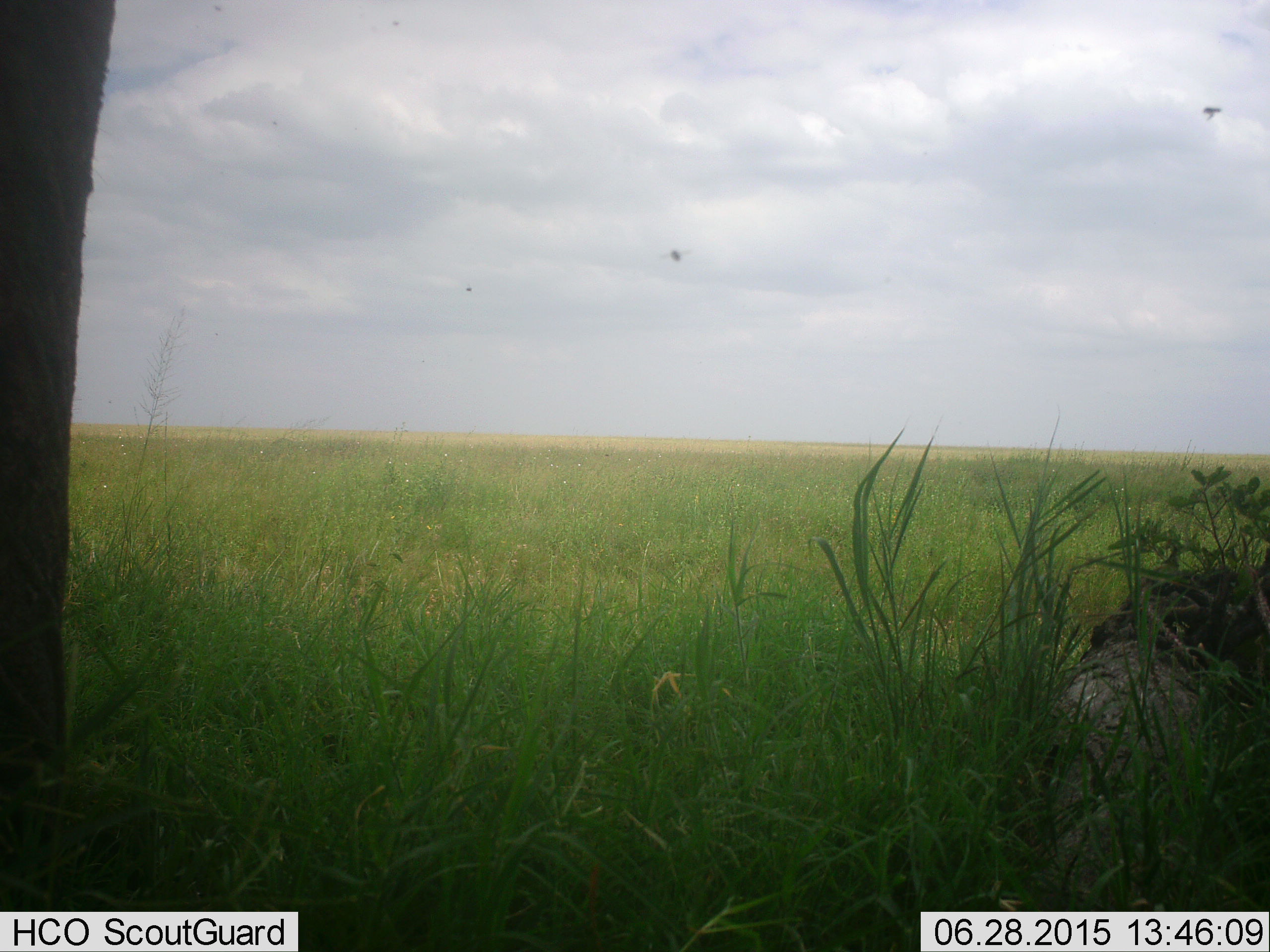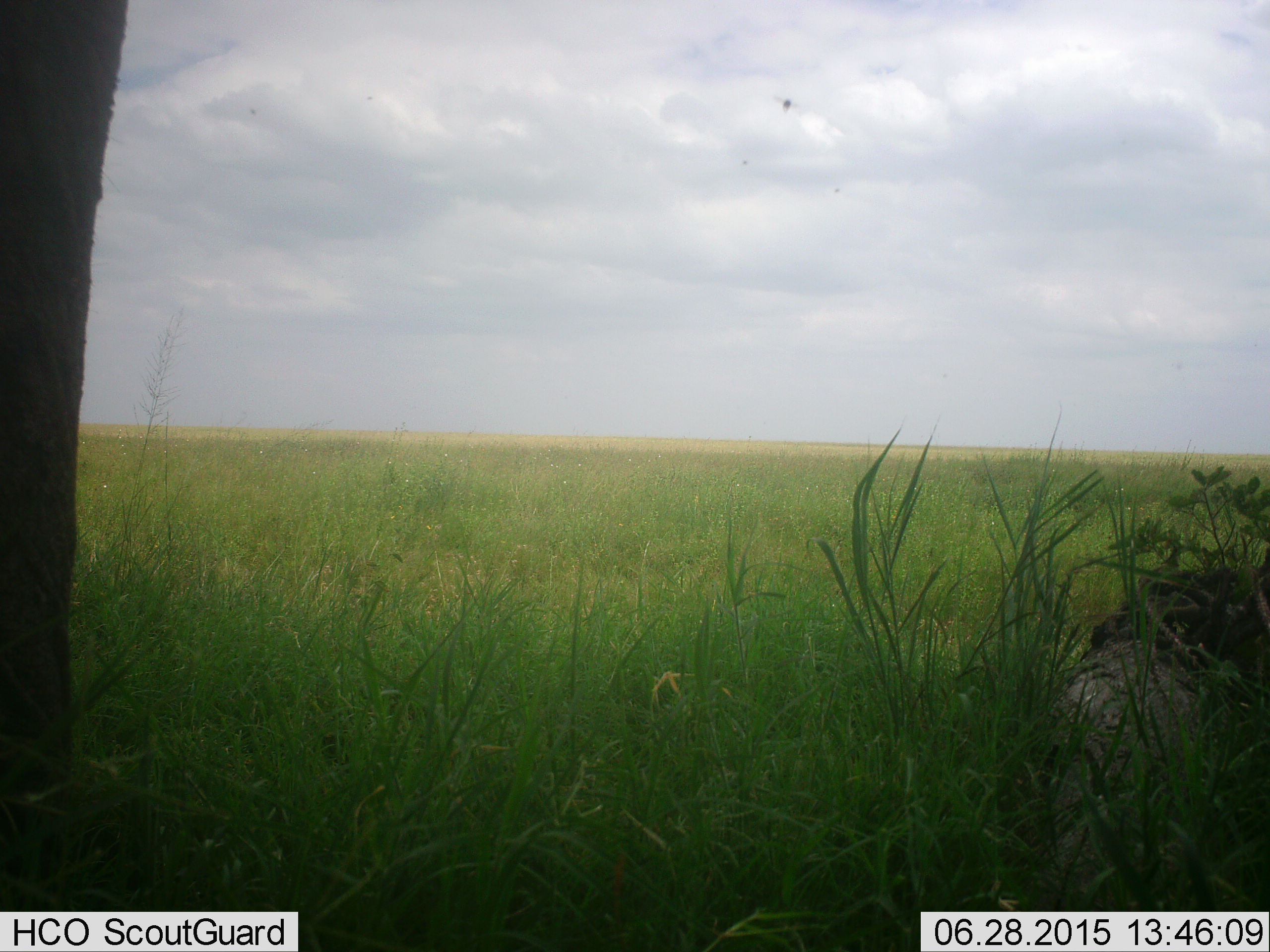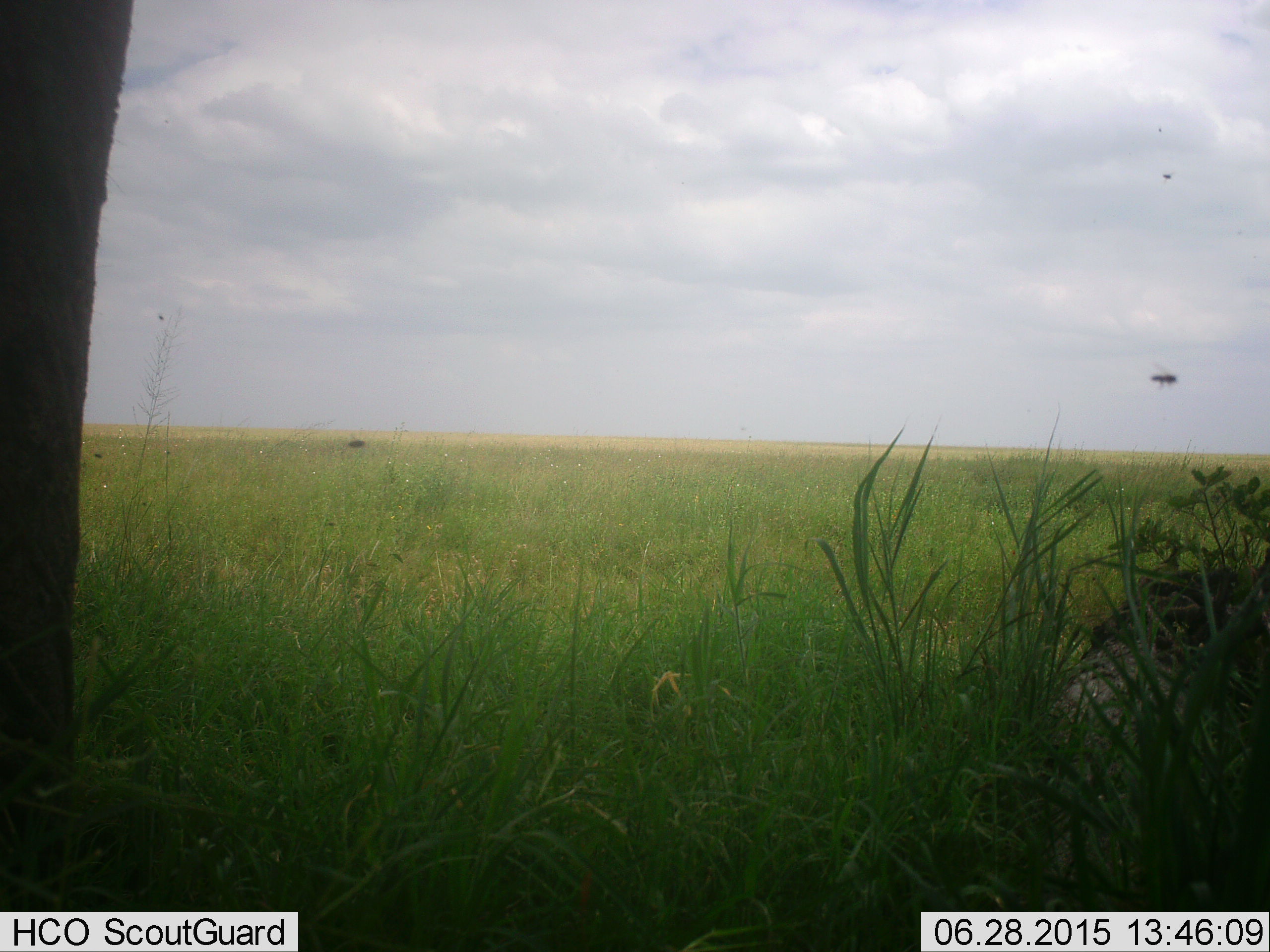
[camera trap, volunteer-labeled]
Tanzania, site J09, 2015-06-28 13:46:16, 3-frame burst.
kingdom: Animalia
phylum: Chordata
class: Mammalia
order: Proboscidea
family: Elephantidae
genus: Loxodonta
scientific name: Loxodonta africana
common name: african bush elephant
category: elephant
Elephant (african bush elephant) (Loxodonta africana), count 1. Behavior (volunteer vote fractions): standing 100%, resting 0%, moving 0%, interacting 0%. Young present (vote fraction): 0%. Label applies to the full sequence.